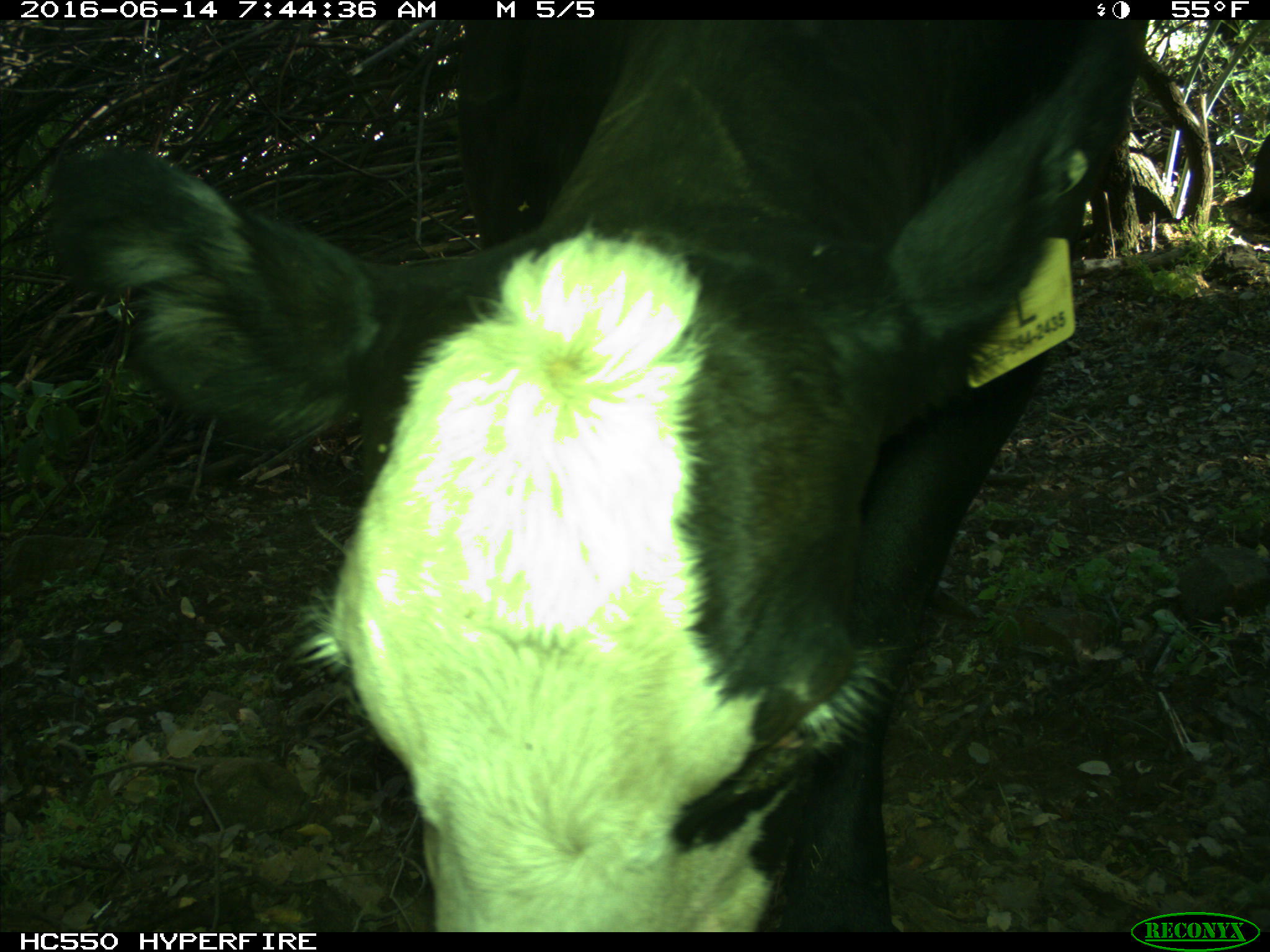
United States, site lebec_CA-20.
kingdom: Animalia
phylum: Chordata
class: Mammalia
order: Artiodactyla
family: Bovidae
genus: Bos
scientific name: Bos taurus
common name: domestic cow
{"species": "Bos taurus (domestic cow)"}